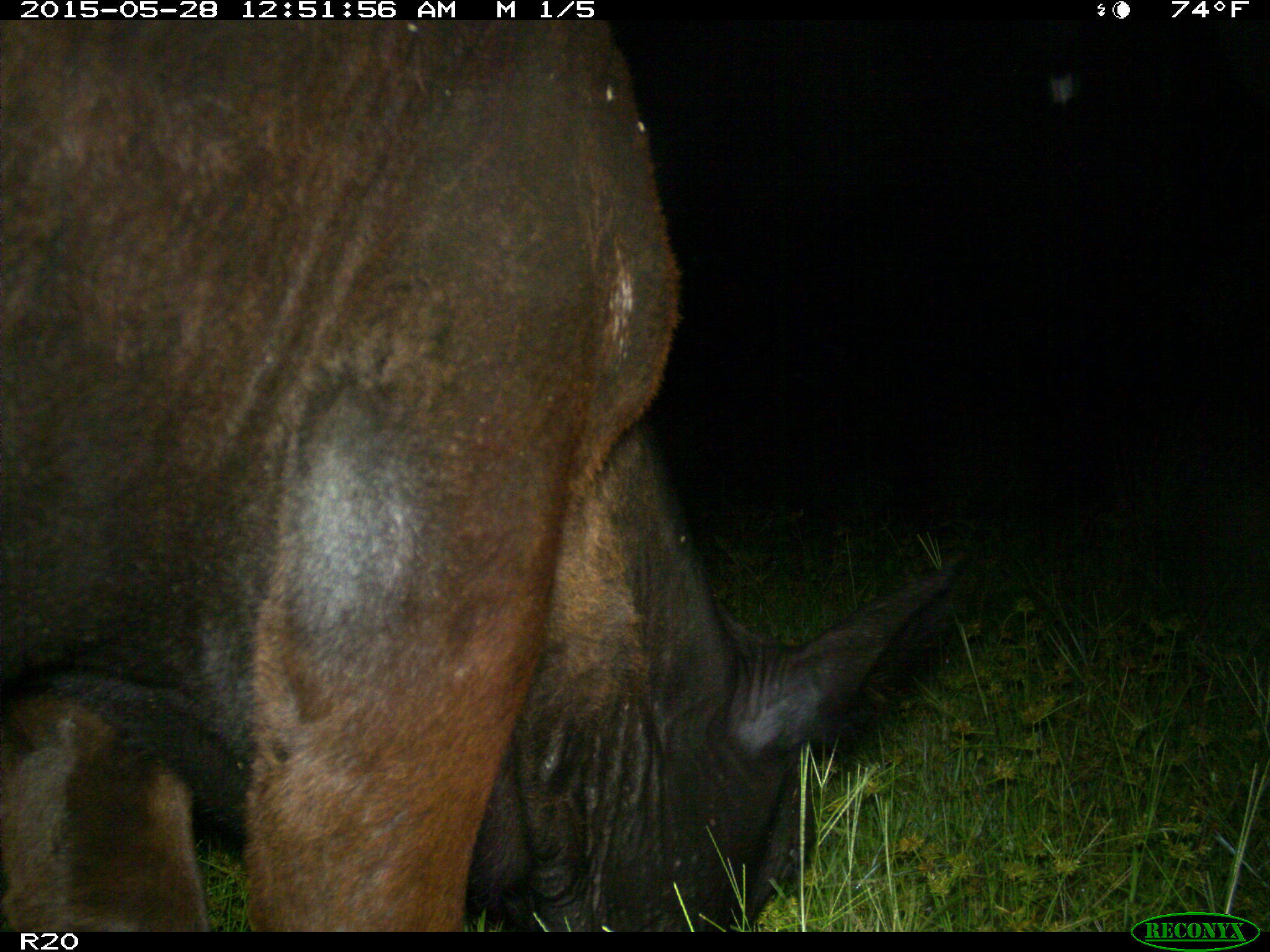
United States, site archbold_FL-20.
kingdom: Animalia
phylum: Chordata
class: Mammalia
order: Artiodactyla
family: Bovidae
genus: Bos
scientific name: Bos taurus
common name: domestic cow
Bos taurus (domestic cow).